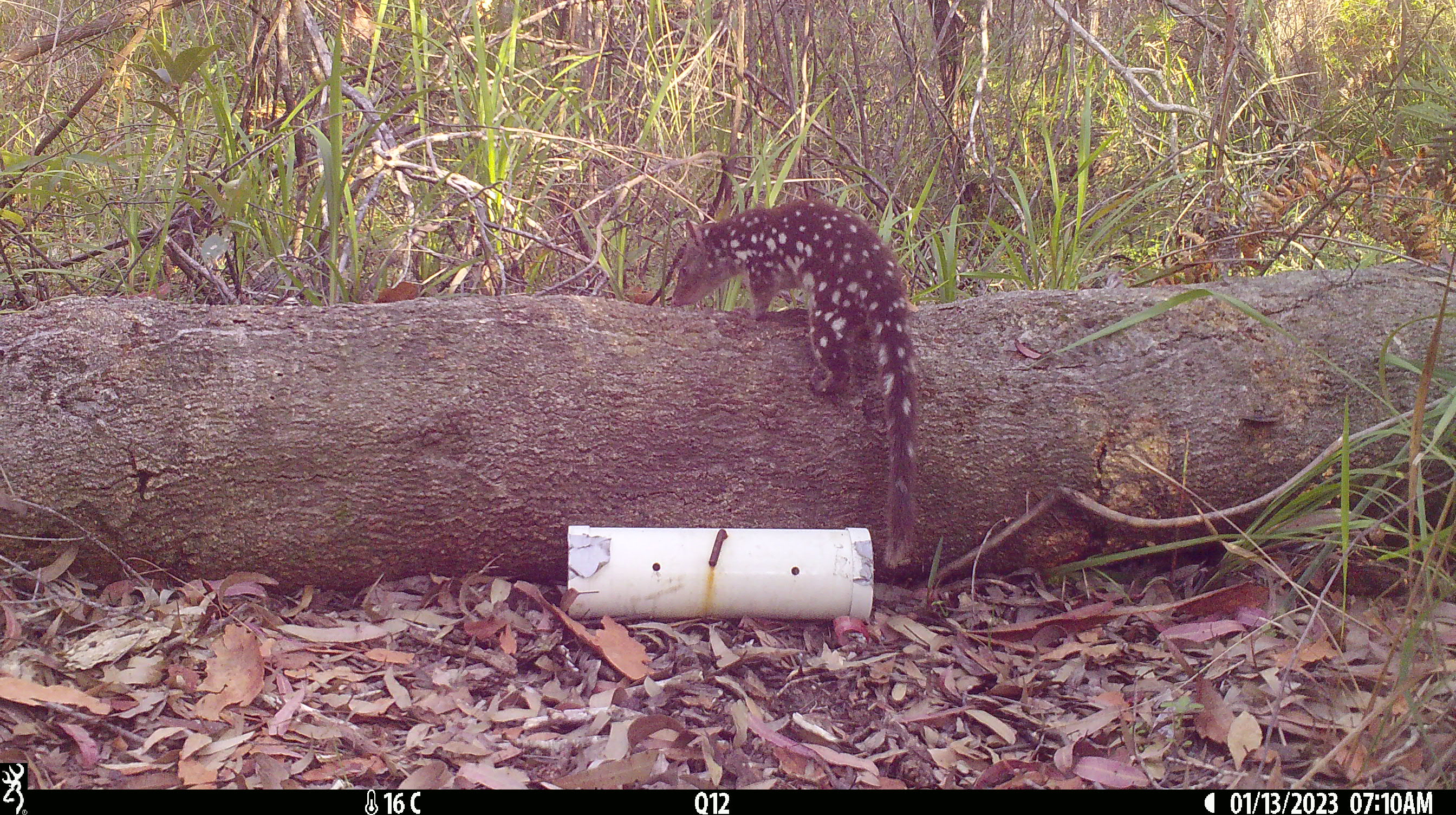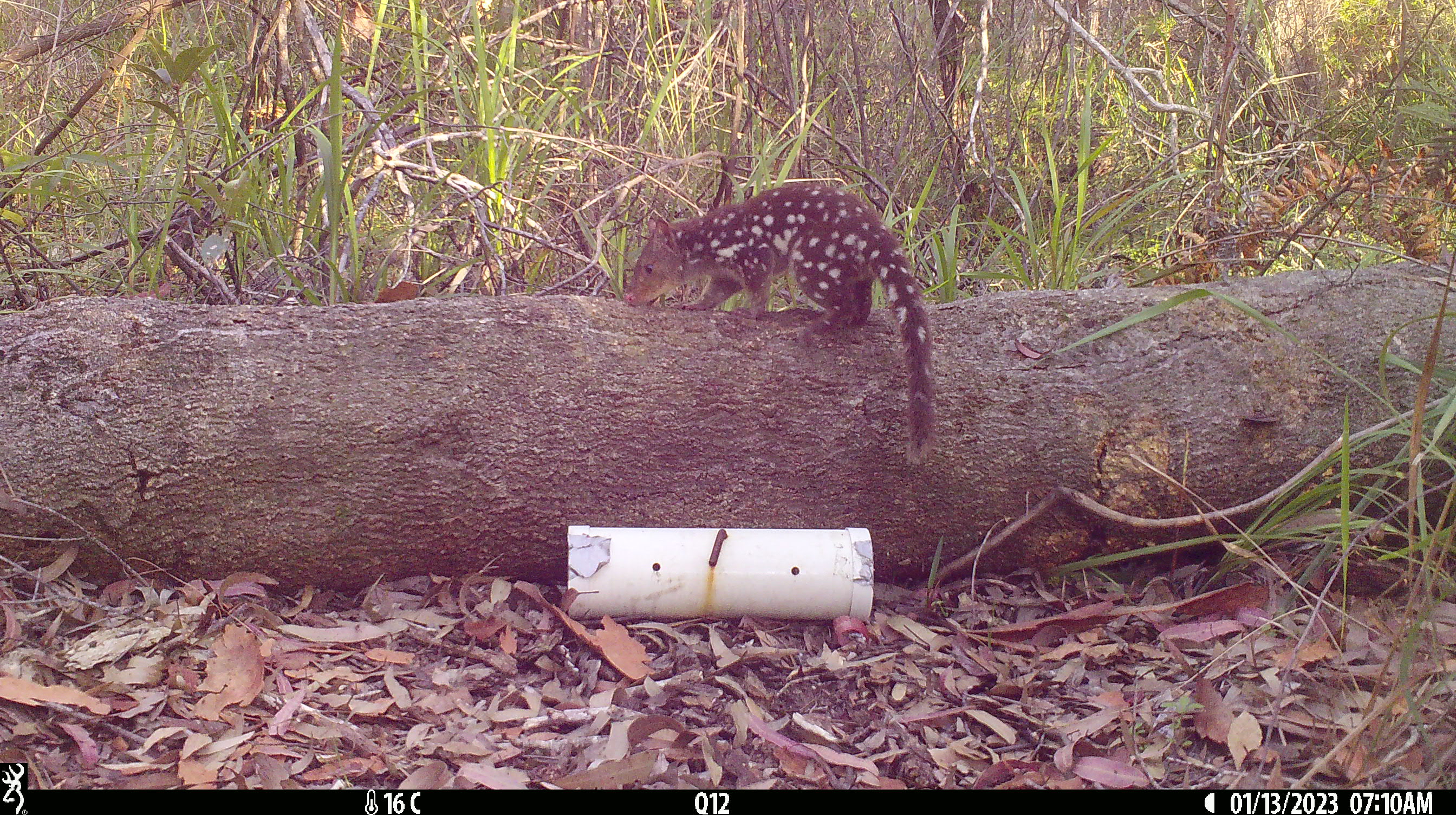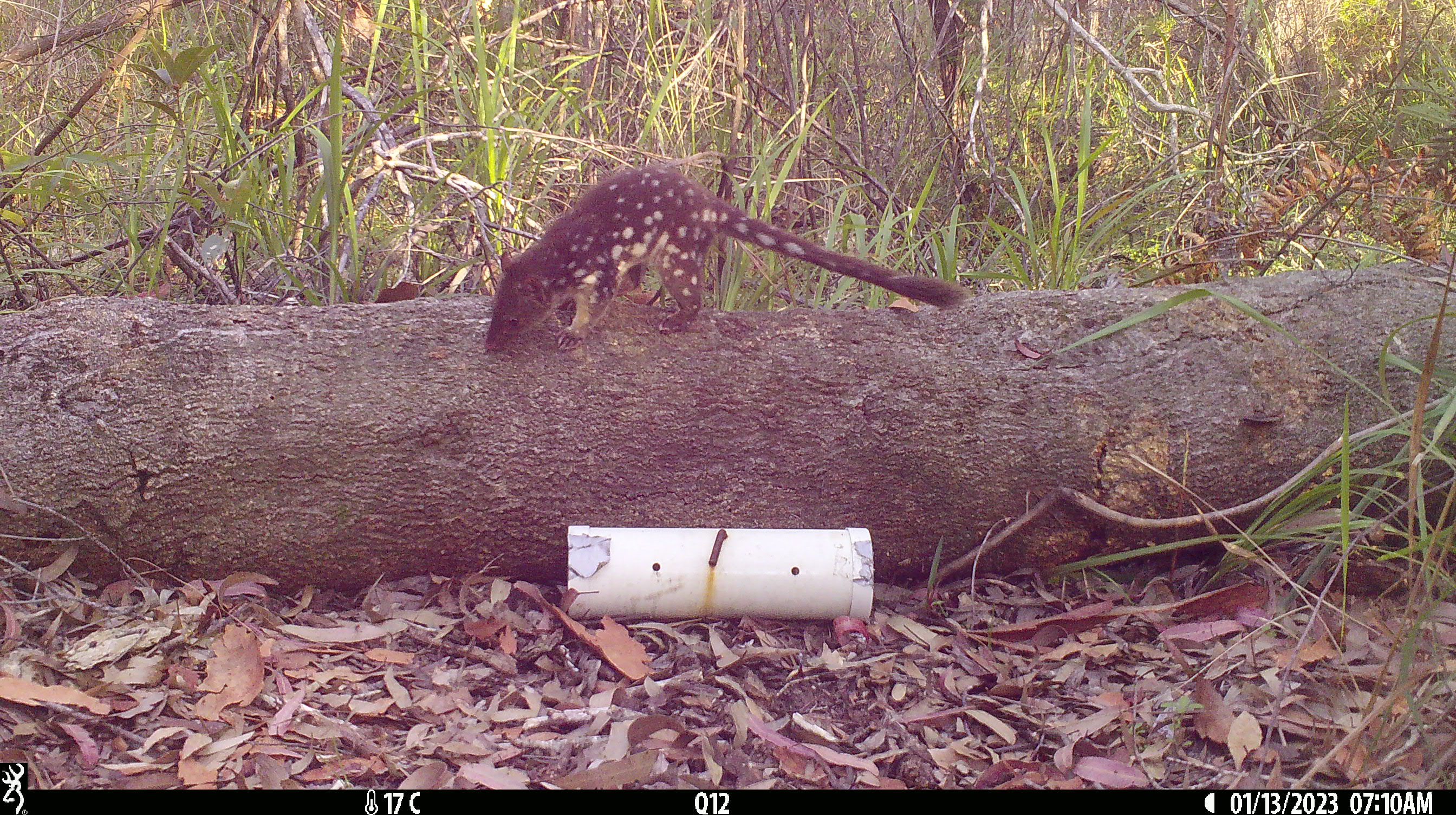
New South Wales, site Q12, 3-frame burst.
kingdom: Animalia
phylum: Chordata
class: Mammalia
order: Dasyuromorphia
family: Dasyuridae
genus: Dasyurus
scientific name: Dasyurus maculatus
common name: spotted-tailed quoll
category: quoll